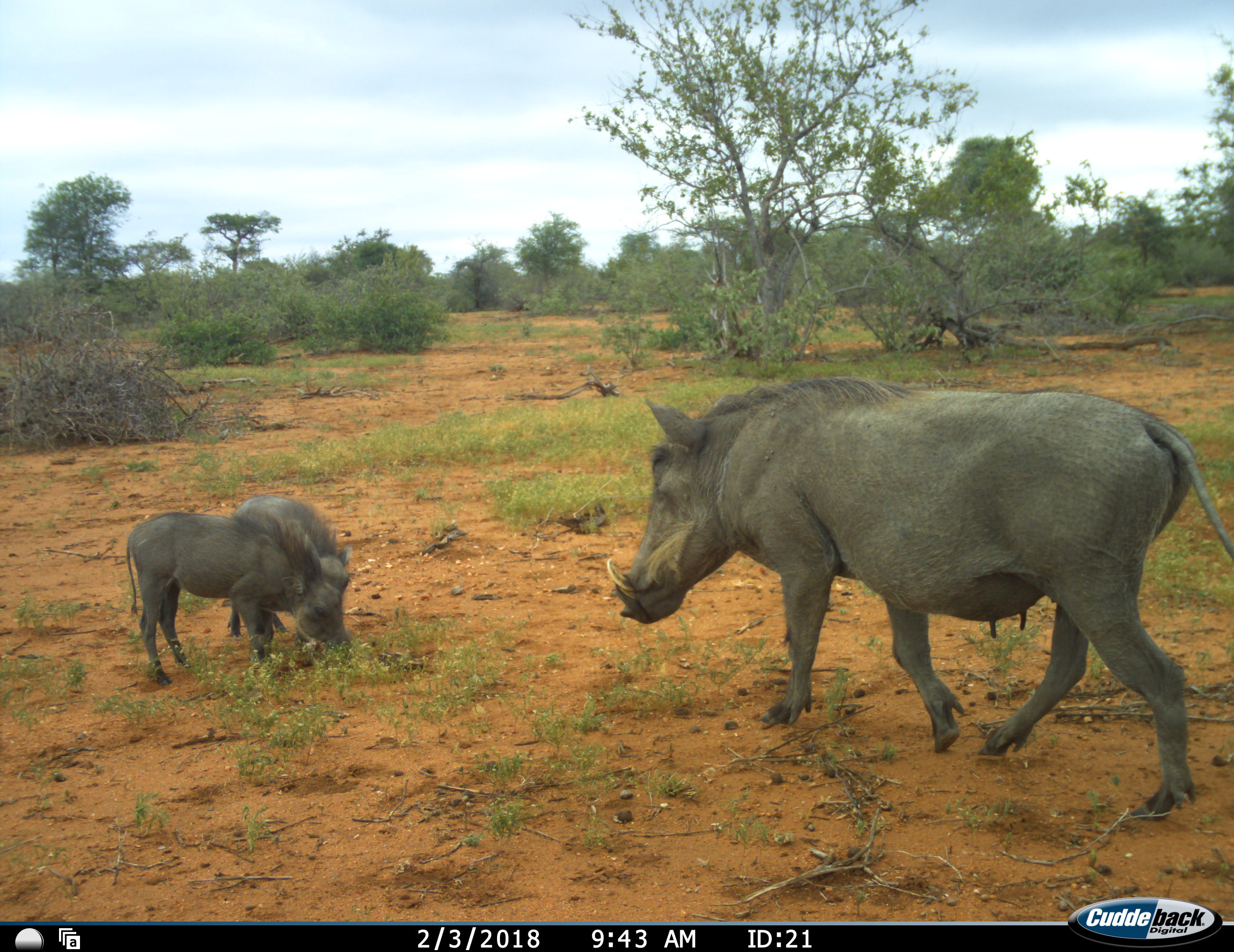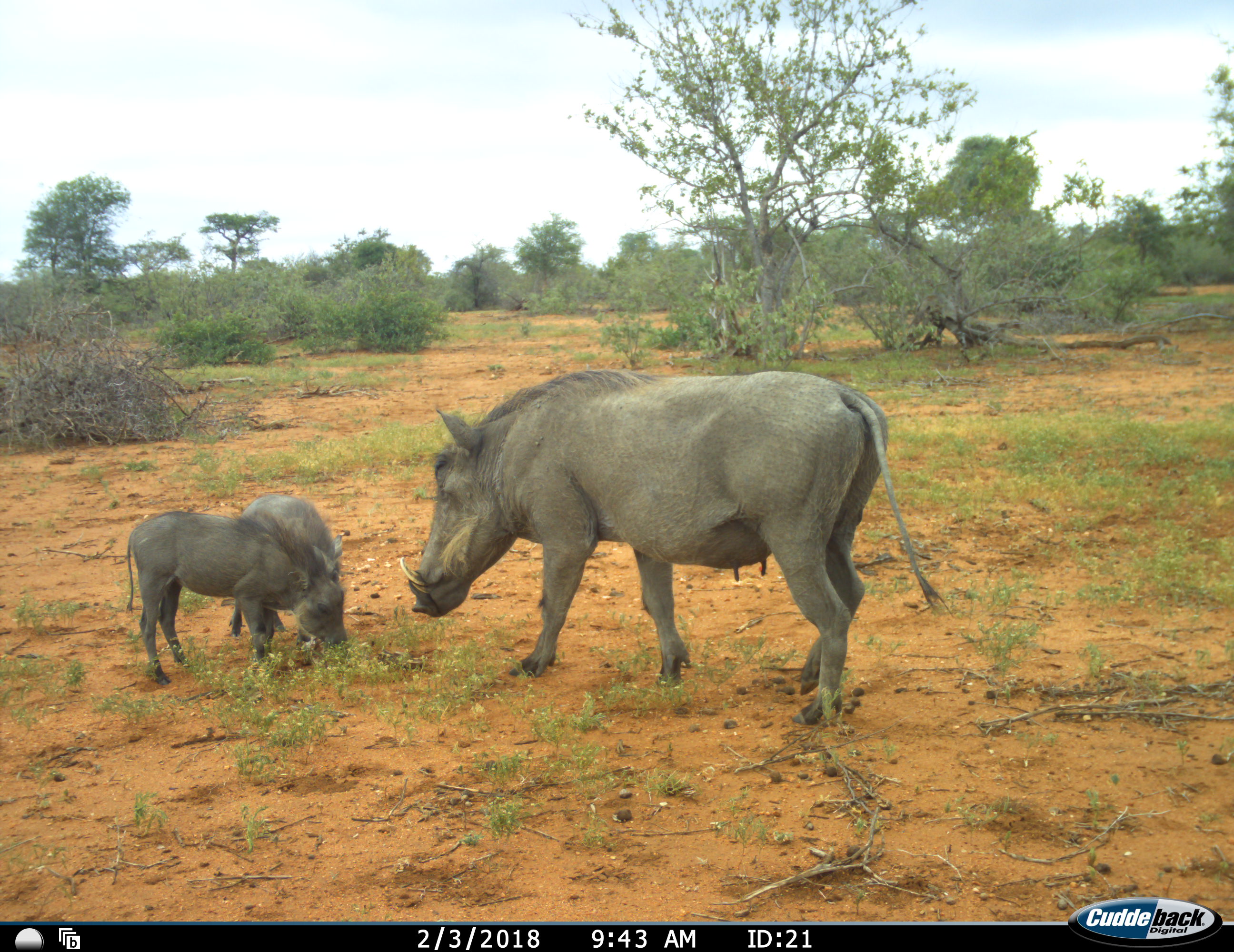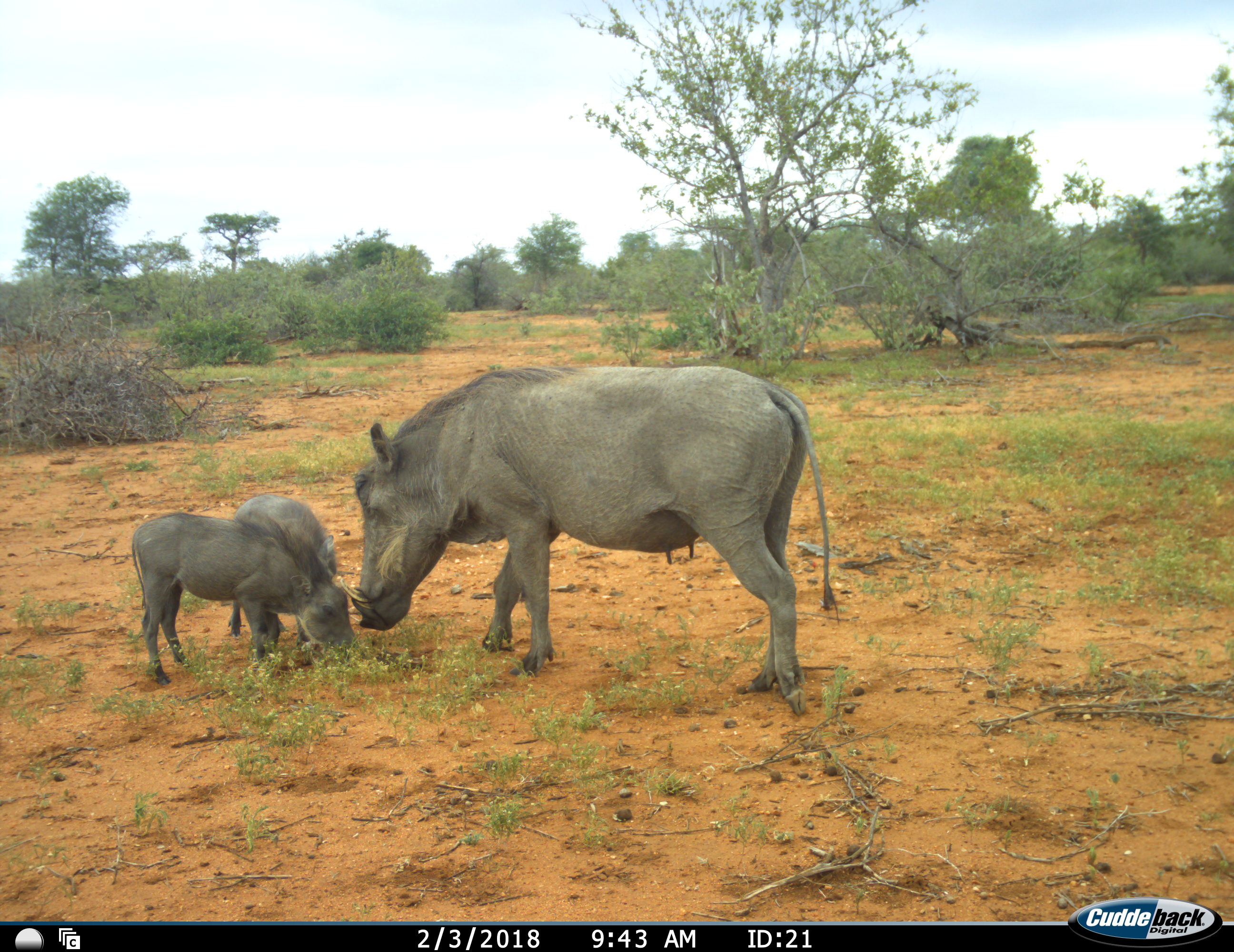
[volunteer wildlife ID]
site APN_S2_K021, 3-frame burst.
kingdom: Animalia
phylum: Chordata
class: Mammalia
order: Artiodactyla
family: Suidae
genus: Phacochoerus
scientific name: Phacochoerus africanus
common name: warthog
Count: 3.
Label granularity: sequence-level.